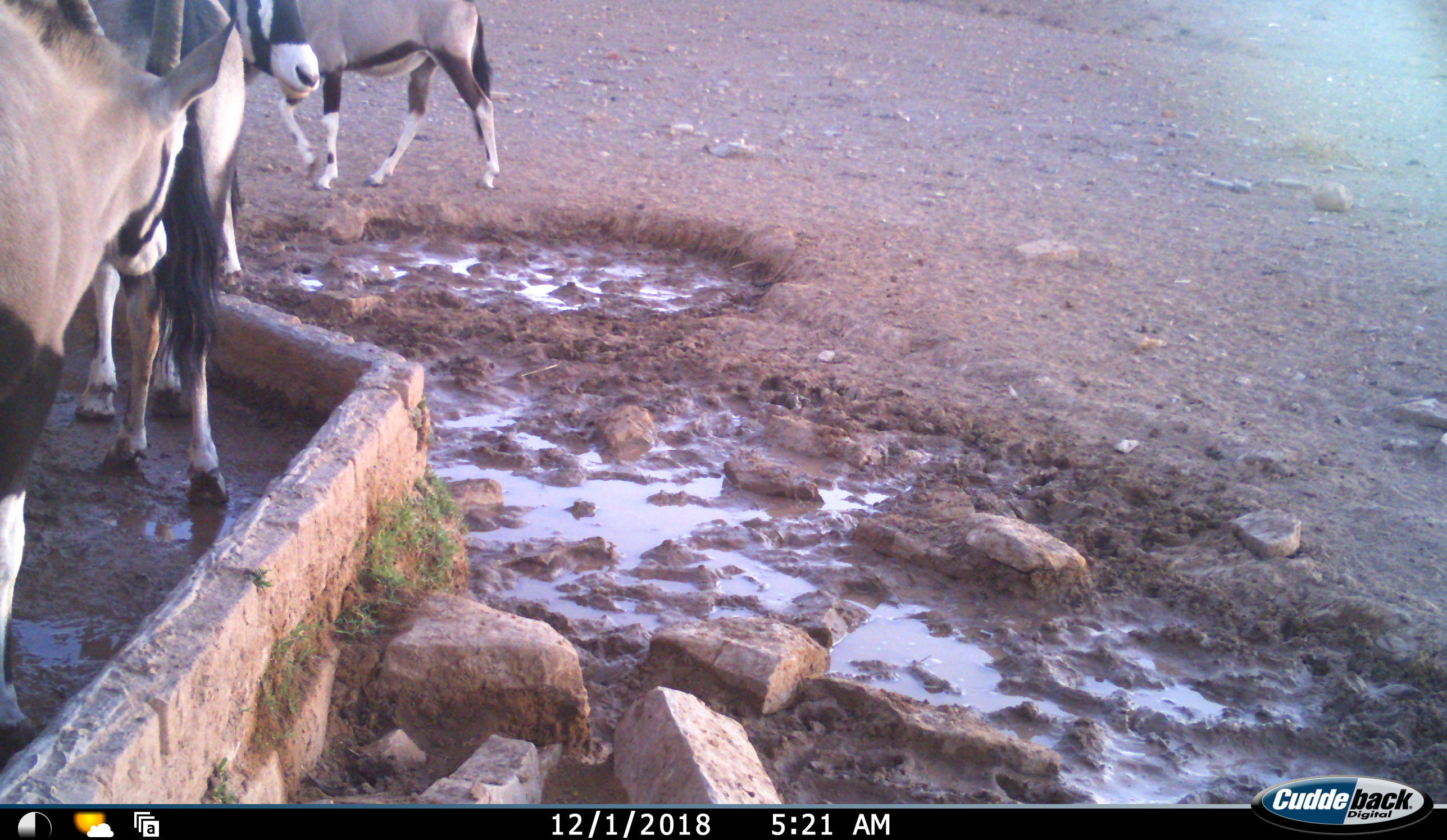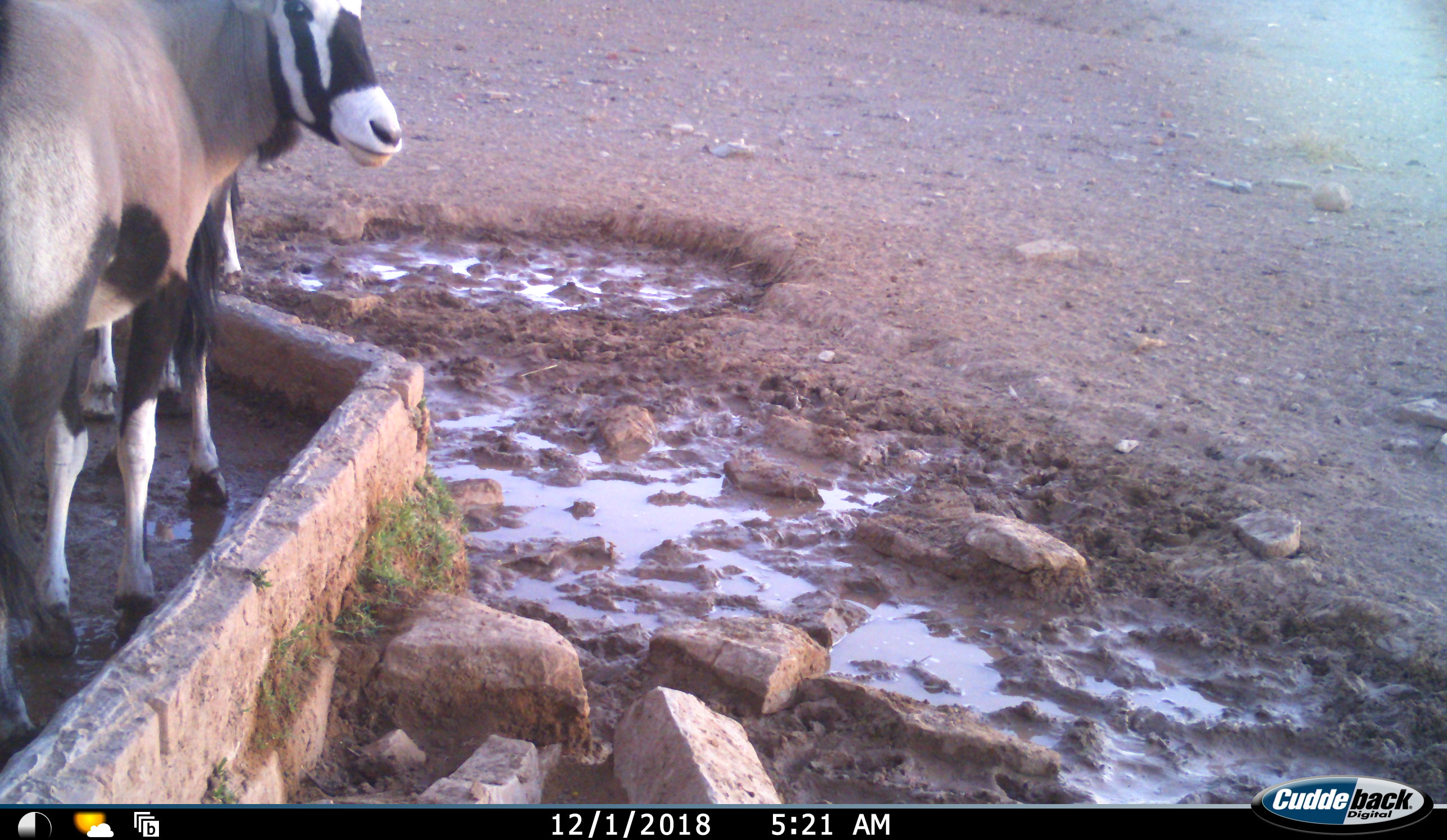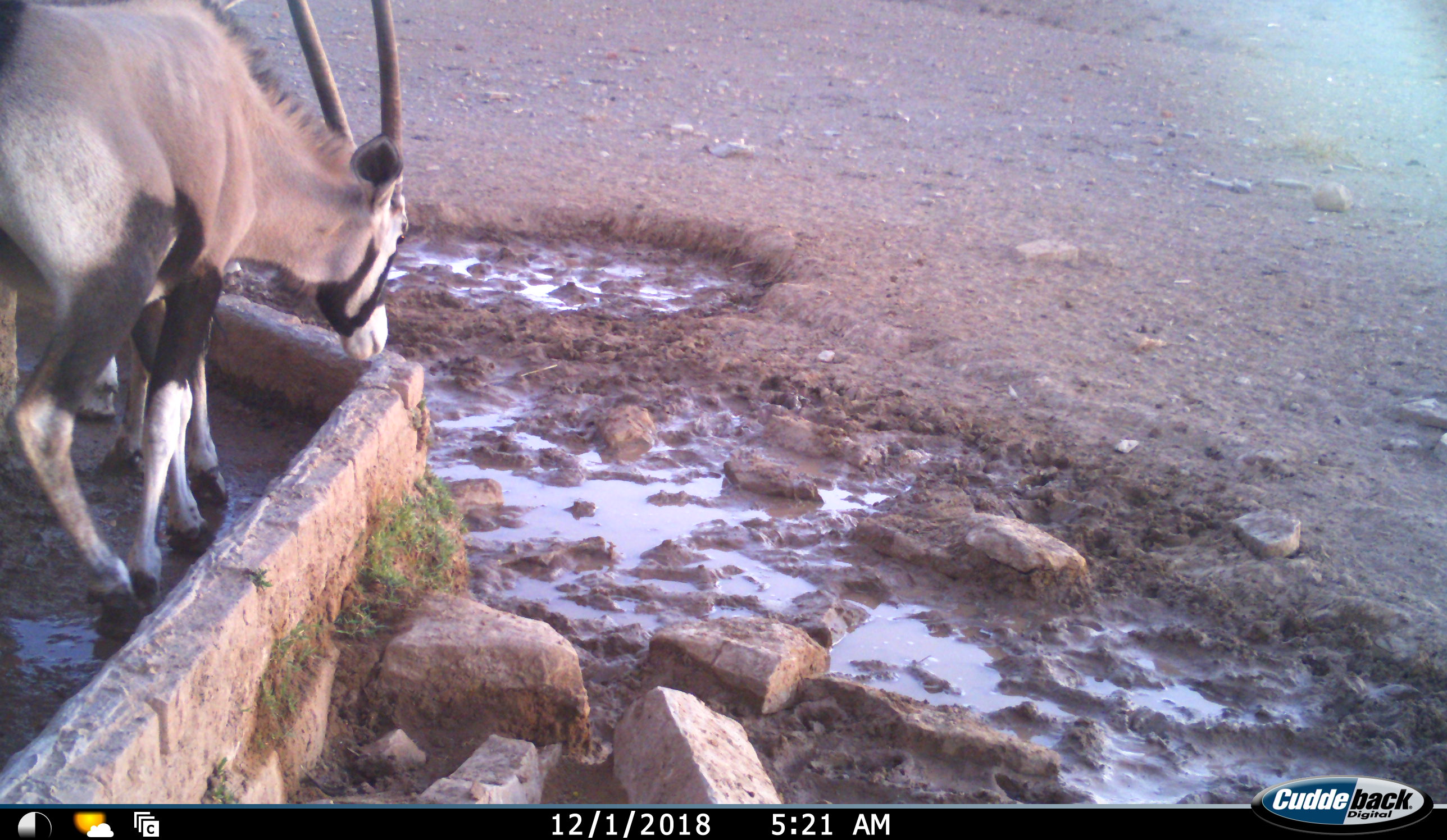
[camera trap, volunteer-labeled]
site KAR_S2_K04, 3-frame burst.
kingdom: Animalia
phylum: Chordata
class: Mammalia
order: Artiodactyla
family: Bovidae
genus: Oryx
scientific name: Oryx gazella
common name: gemsbok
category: oryx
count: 4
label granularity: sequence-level